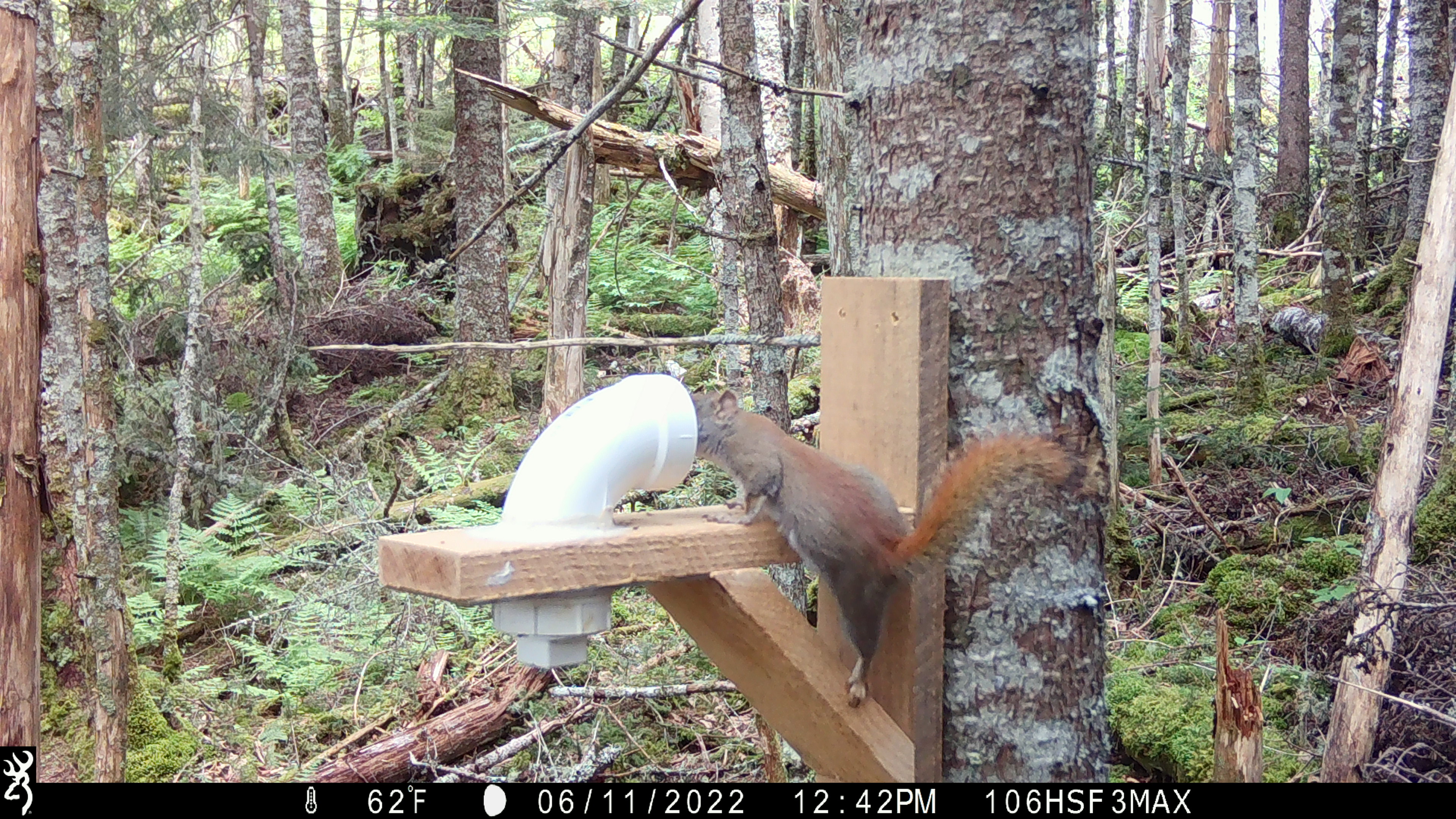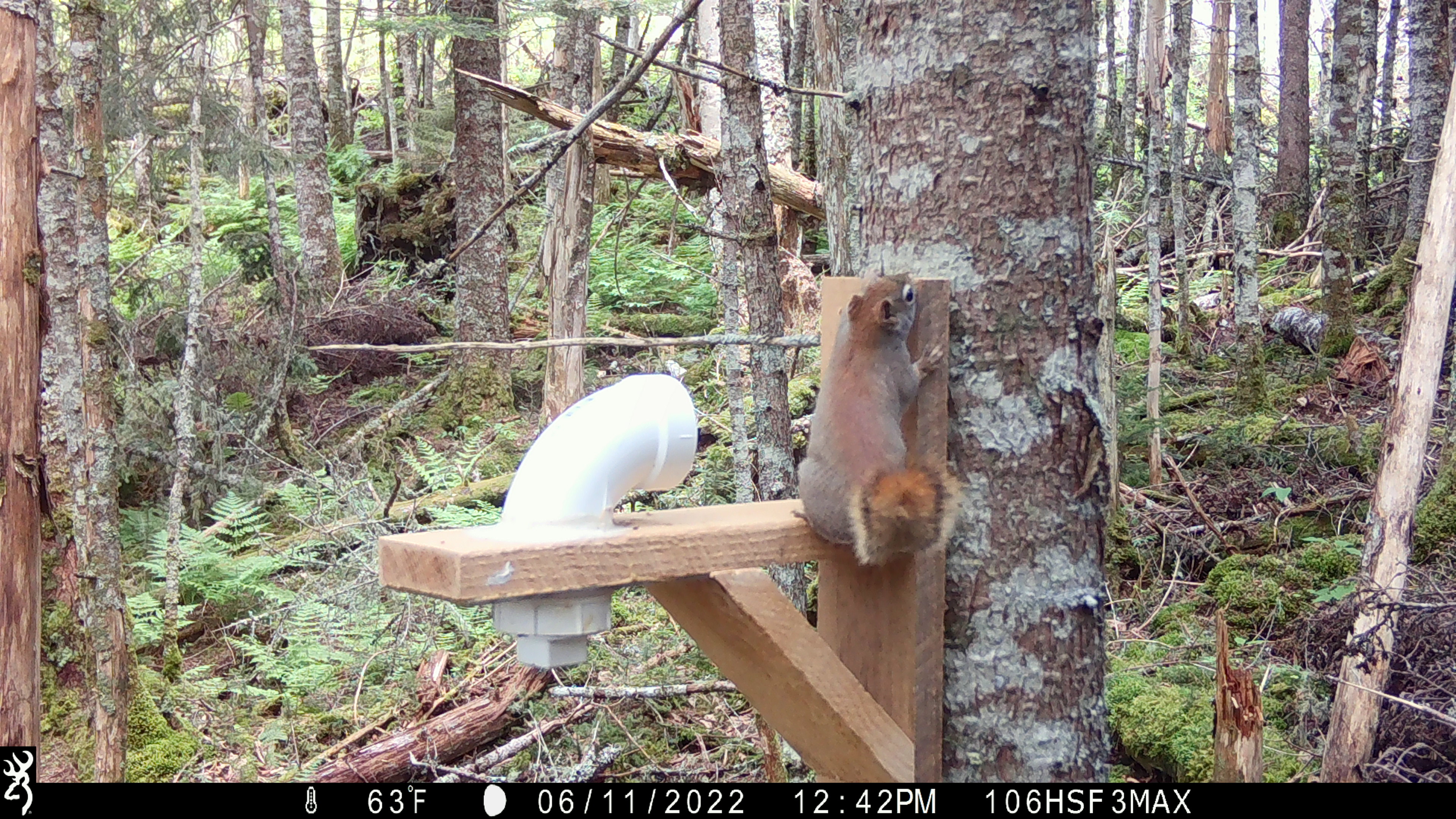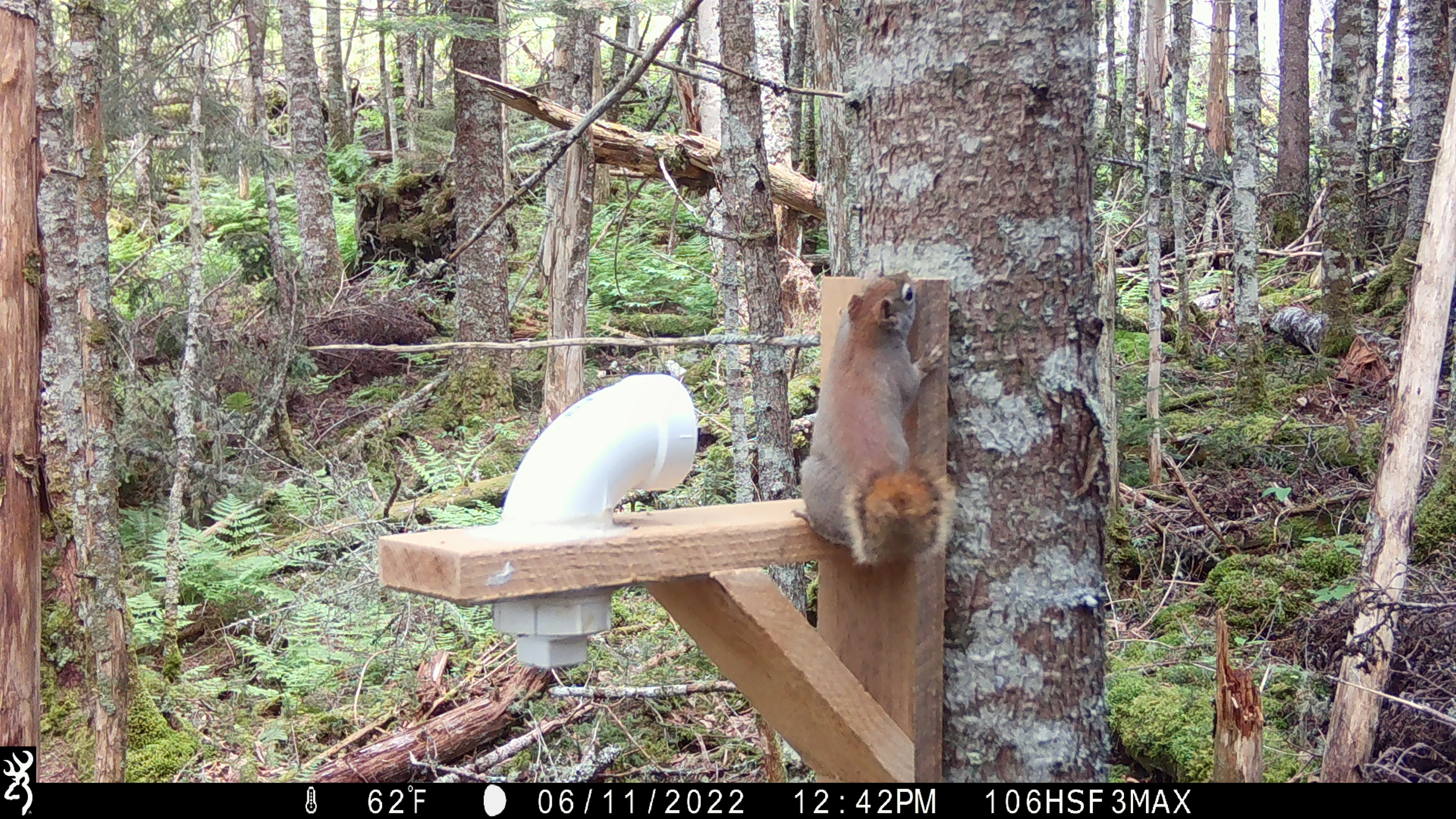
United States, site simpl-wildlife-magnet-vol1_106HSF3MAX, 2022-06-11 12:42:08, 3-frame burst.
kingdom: Animalia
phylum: Chordata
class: Mammalia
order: Rodentia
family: Sciuridae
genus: Tamiasciurus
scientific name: Tamiasciurus hudsonicus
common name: red squirrel